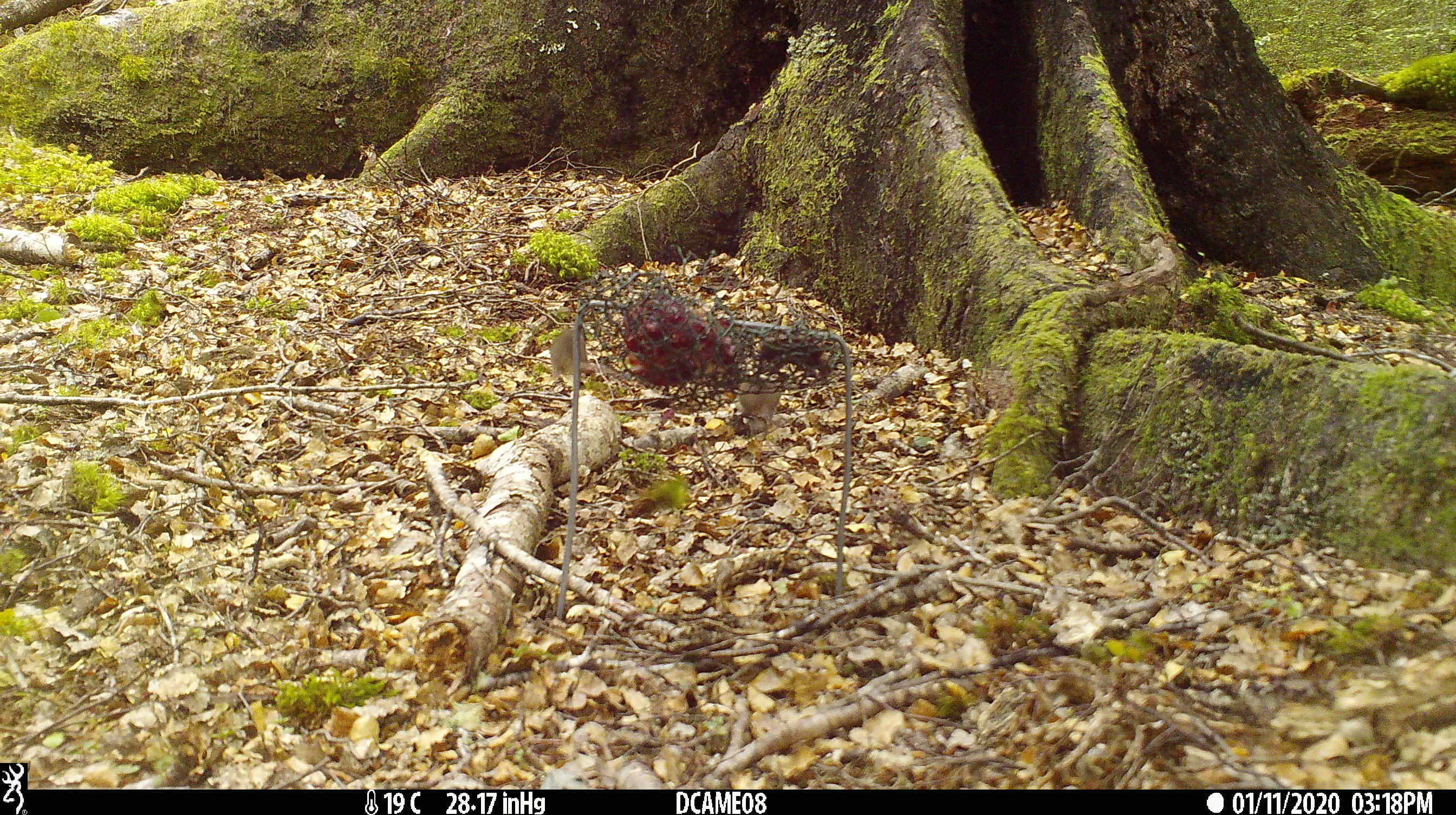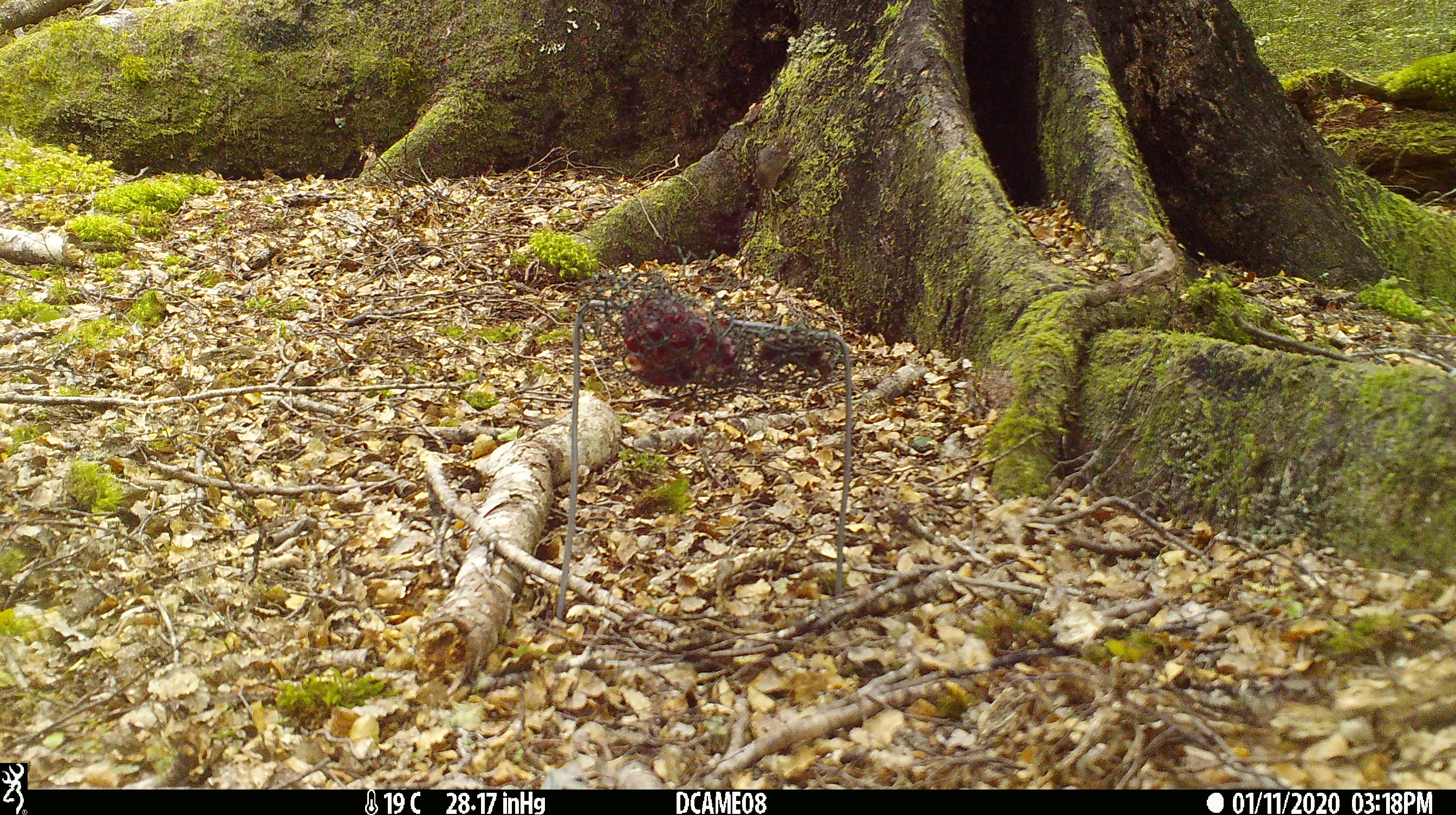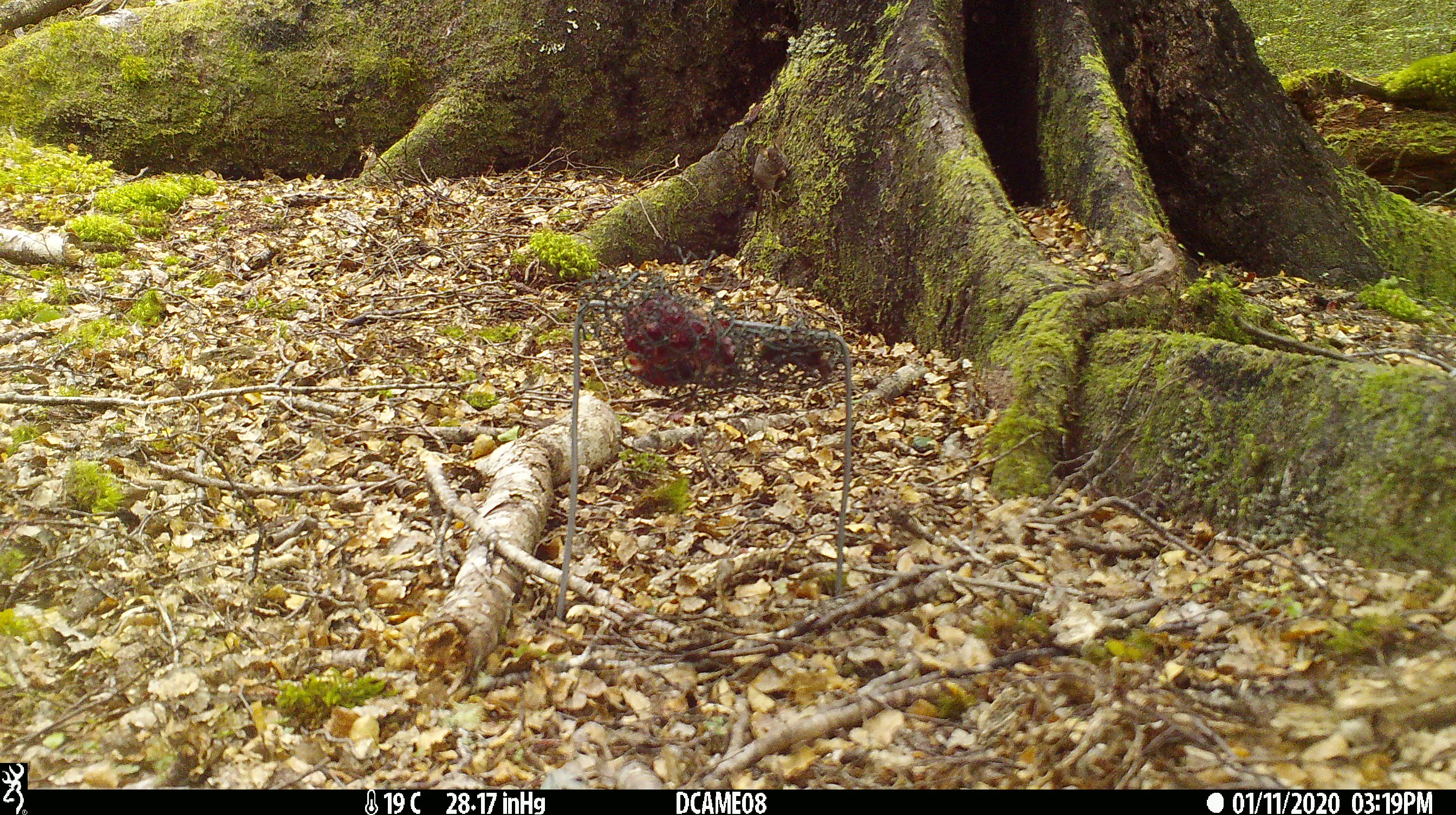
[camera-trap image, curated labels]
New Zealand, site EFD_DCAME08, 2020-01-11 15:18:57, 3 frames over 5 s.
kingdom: Animalia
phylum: Chordata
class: Mammalia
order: Rodentia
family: Muridae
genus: Mus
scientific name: Mus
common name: mouse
Mouse (Mus).